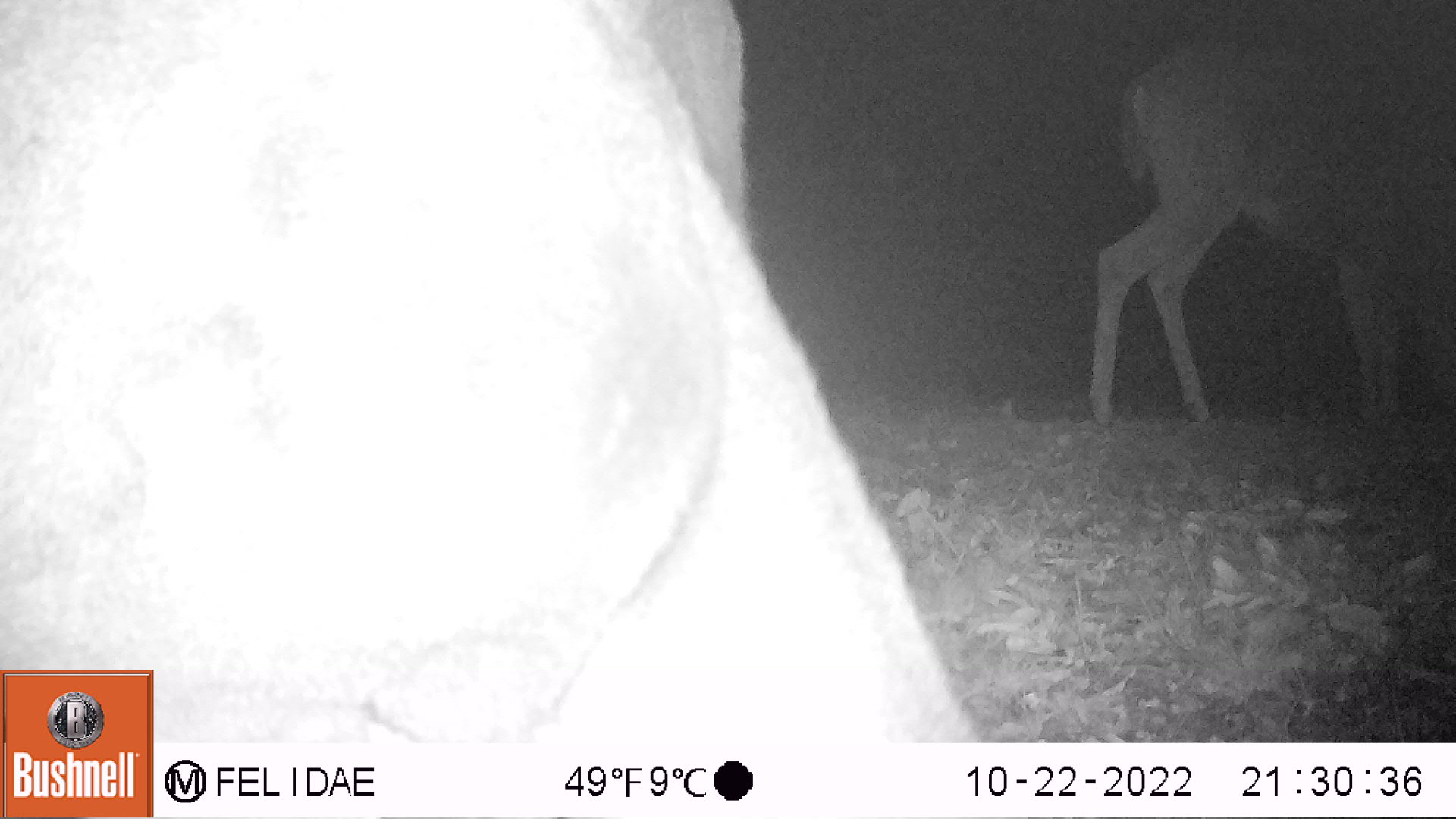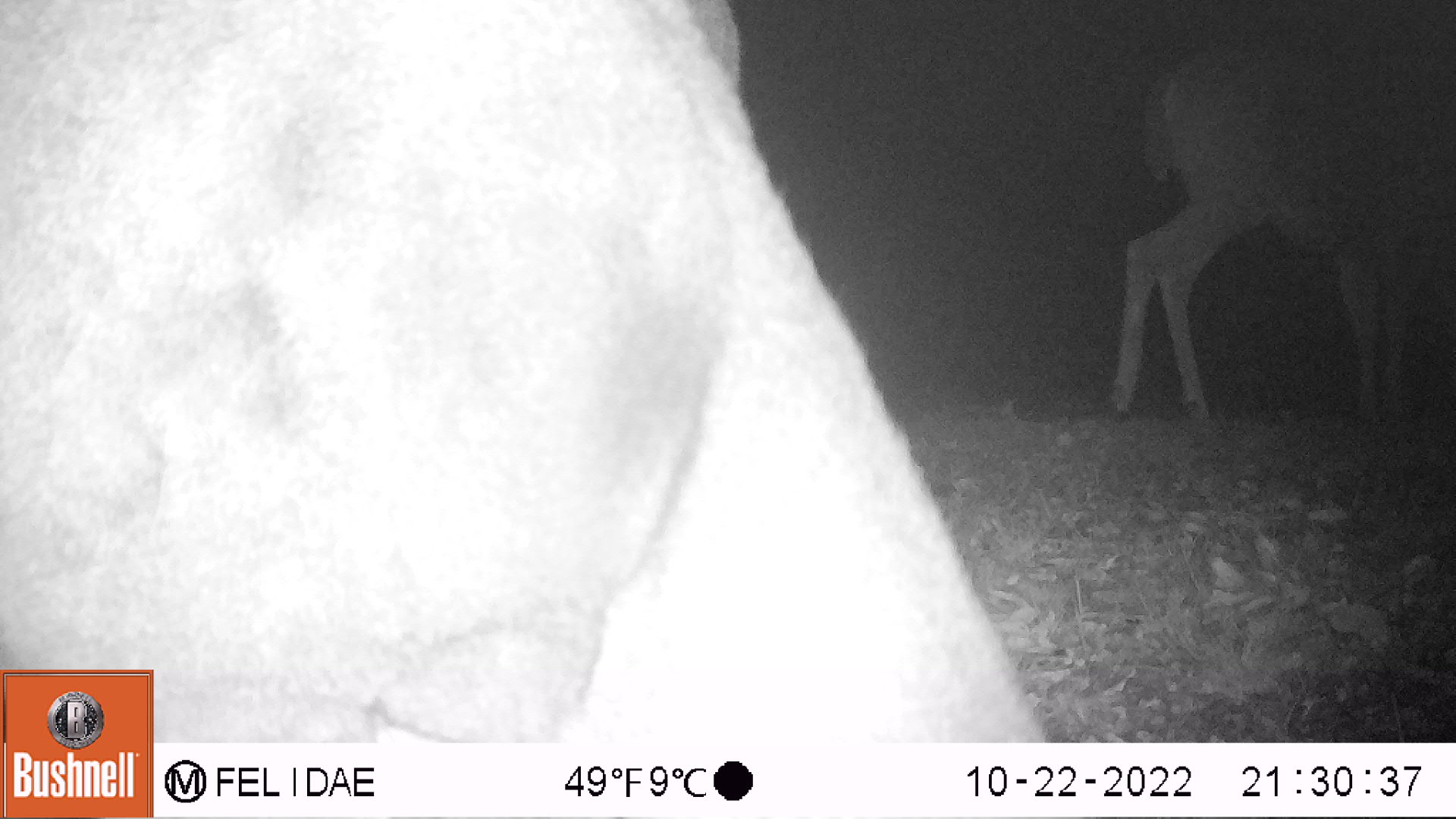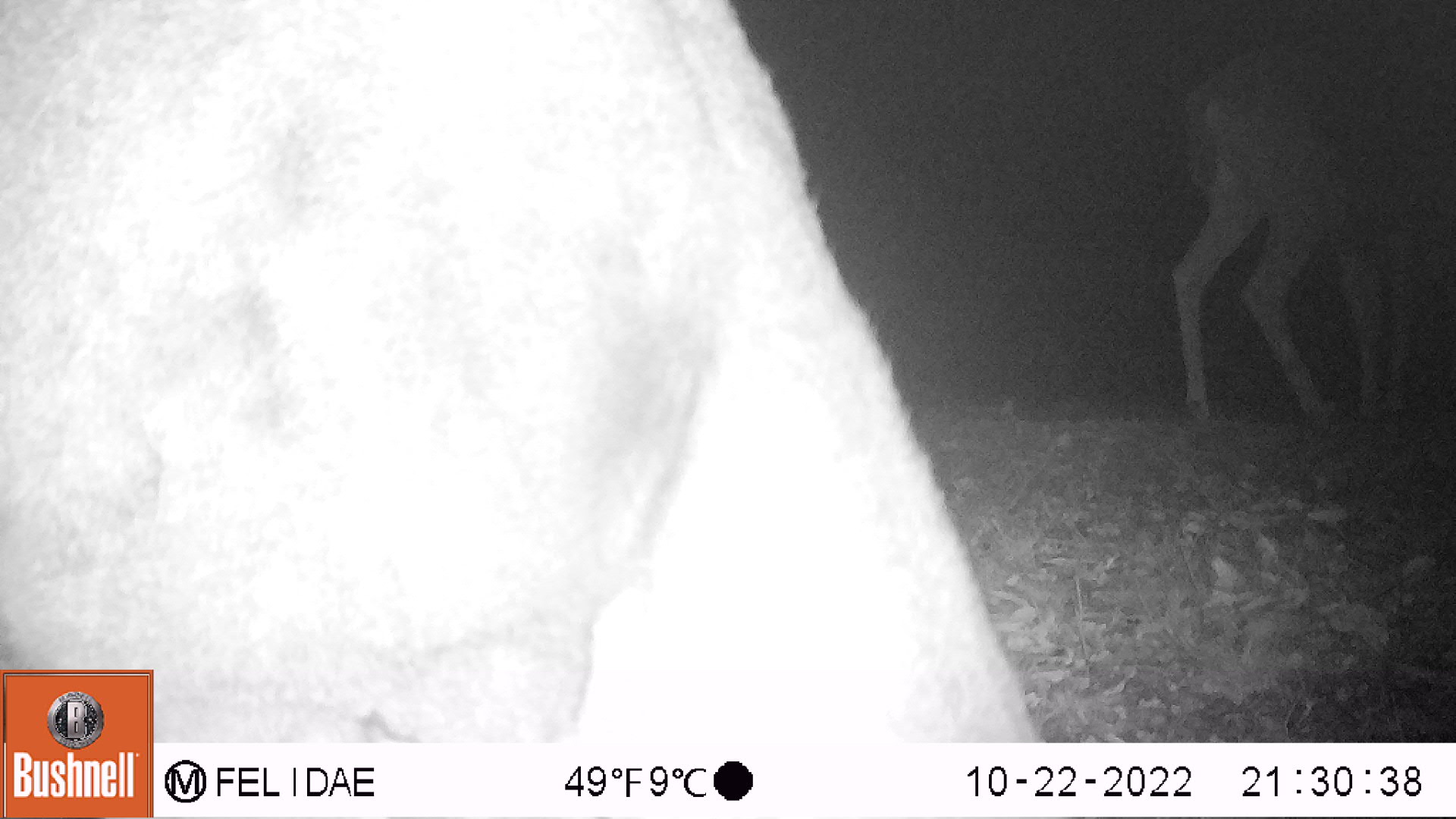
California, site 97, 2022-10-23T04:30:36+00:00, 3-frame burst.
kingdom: Animalia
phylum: Chordata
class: Mammalia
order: Artiodactyla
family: Cervidae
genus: Odocoileus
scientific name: Odocoileus hemionus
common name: mule deer